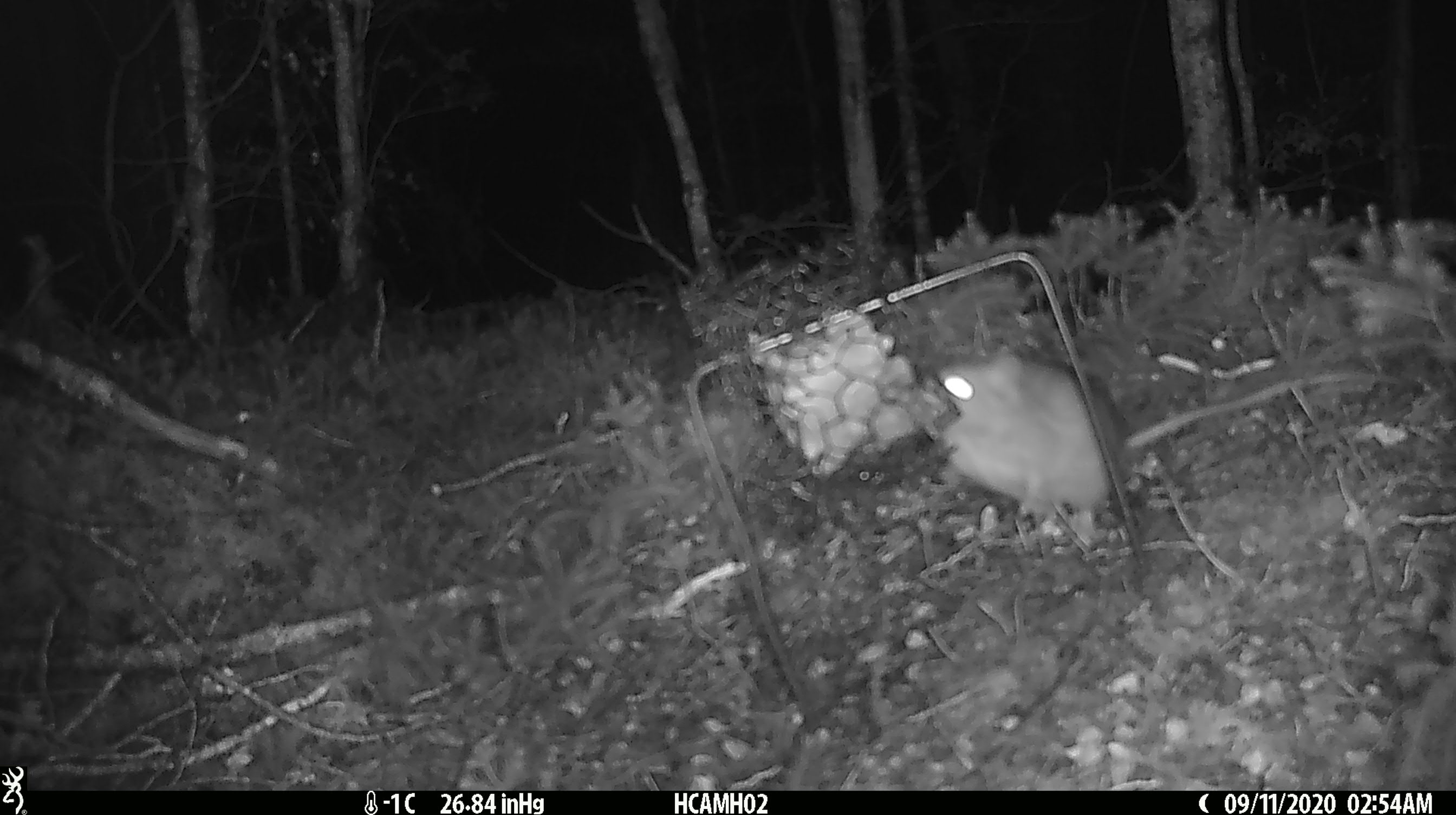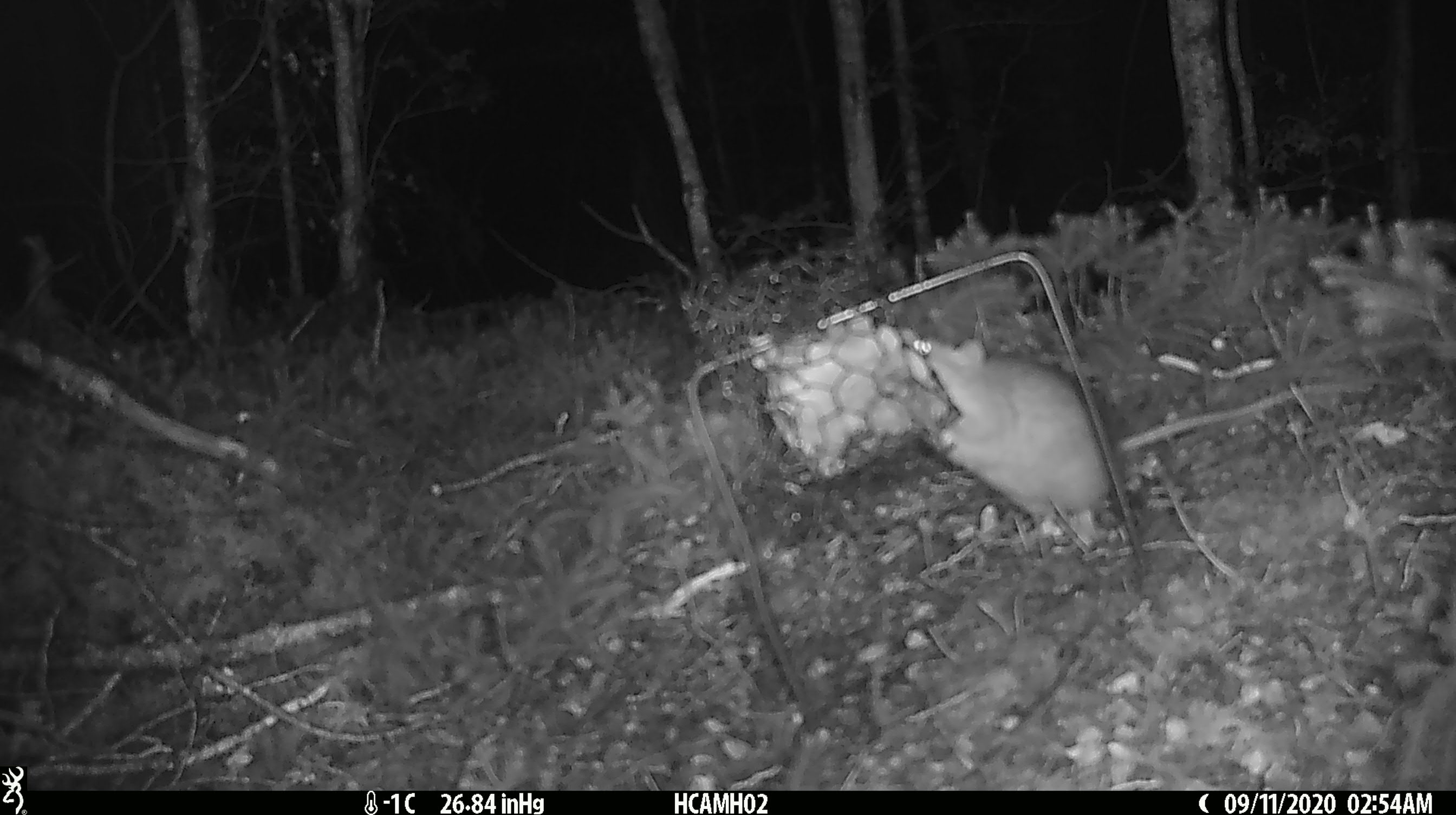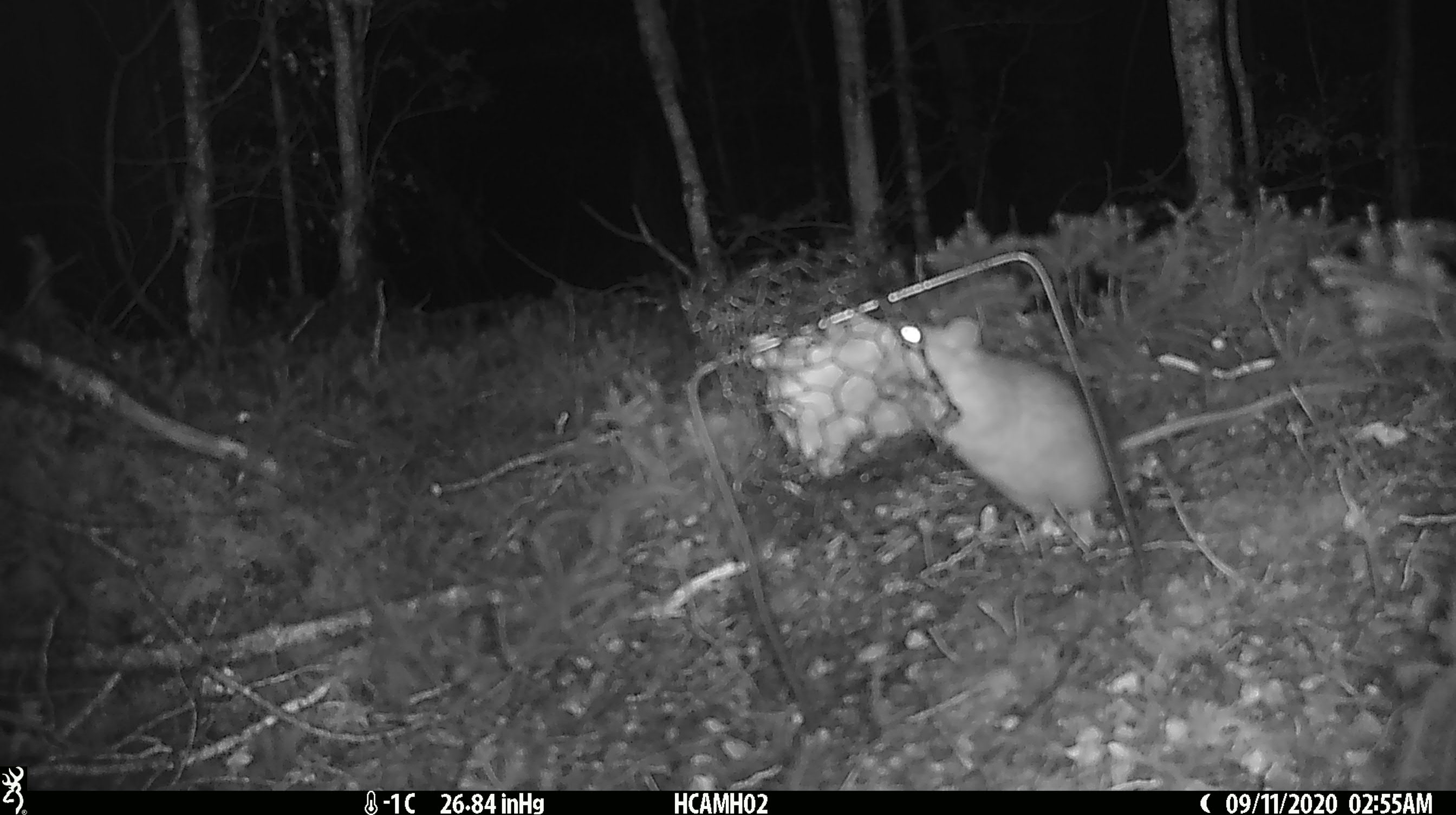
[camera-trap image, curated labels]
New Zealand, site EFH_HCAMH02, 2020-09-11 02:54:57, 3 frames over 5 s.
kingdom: Animalia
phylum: Chordata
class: Mammalia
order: Rodentia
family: Muridae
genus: Rattus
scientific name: Rattus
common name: rat